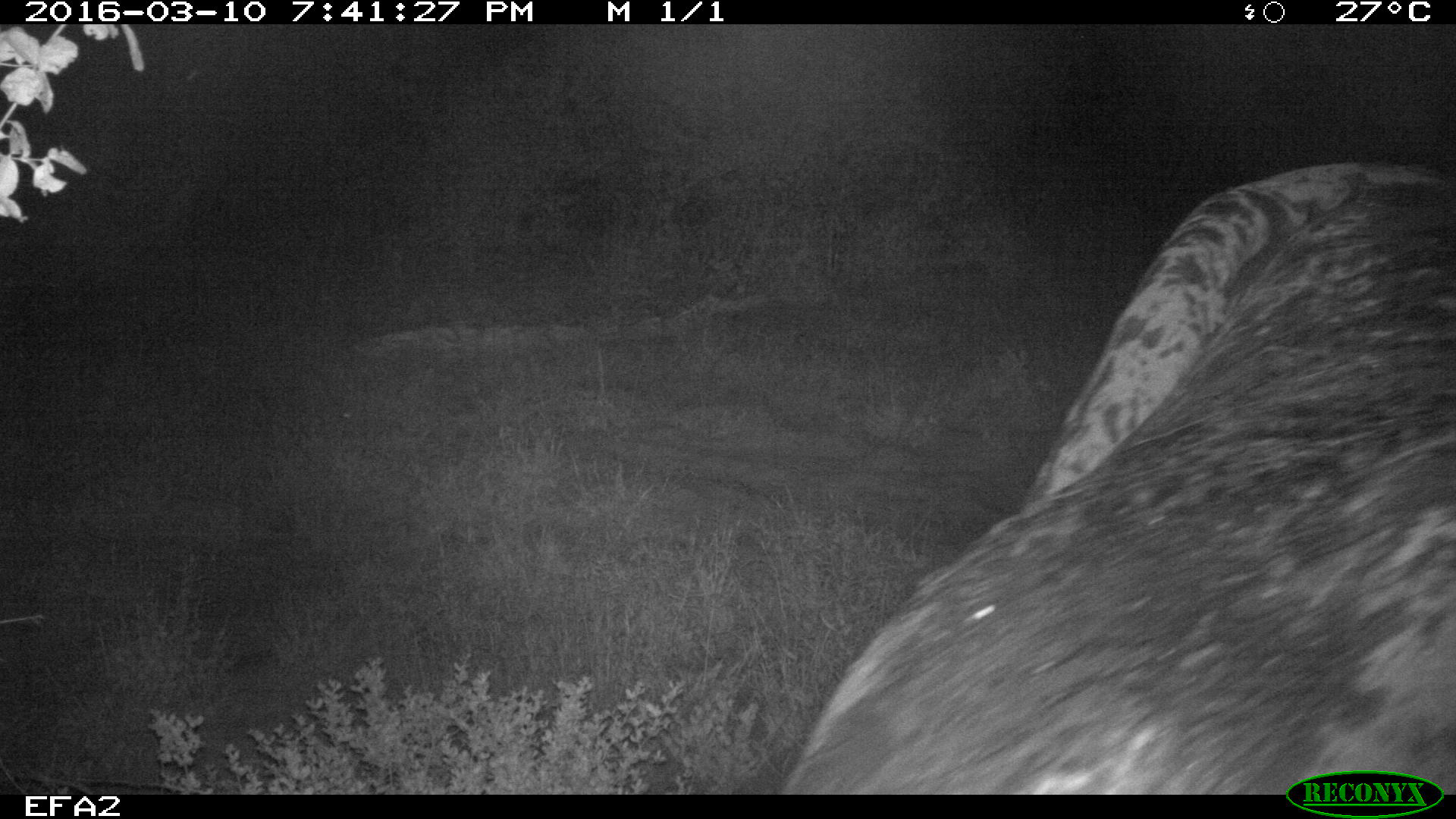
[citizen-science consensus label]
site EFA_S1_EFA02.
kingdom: Animalia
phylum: Chordata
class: Mammalia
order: Proboscidea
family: Elephantidae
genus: Loxodonta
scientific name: Loxodonta africana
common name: african bush elephant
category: elephant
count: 1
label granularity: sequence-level